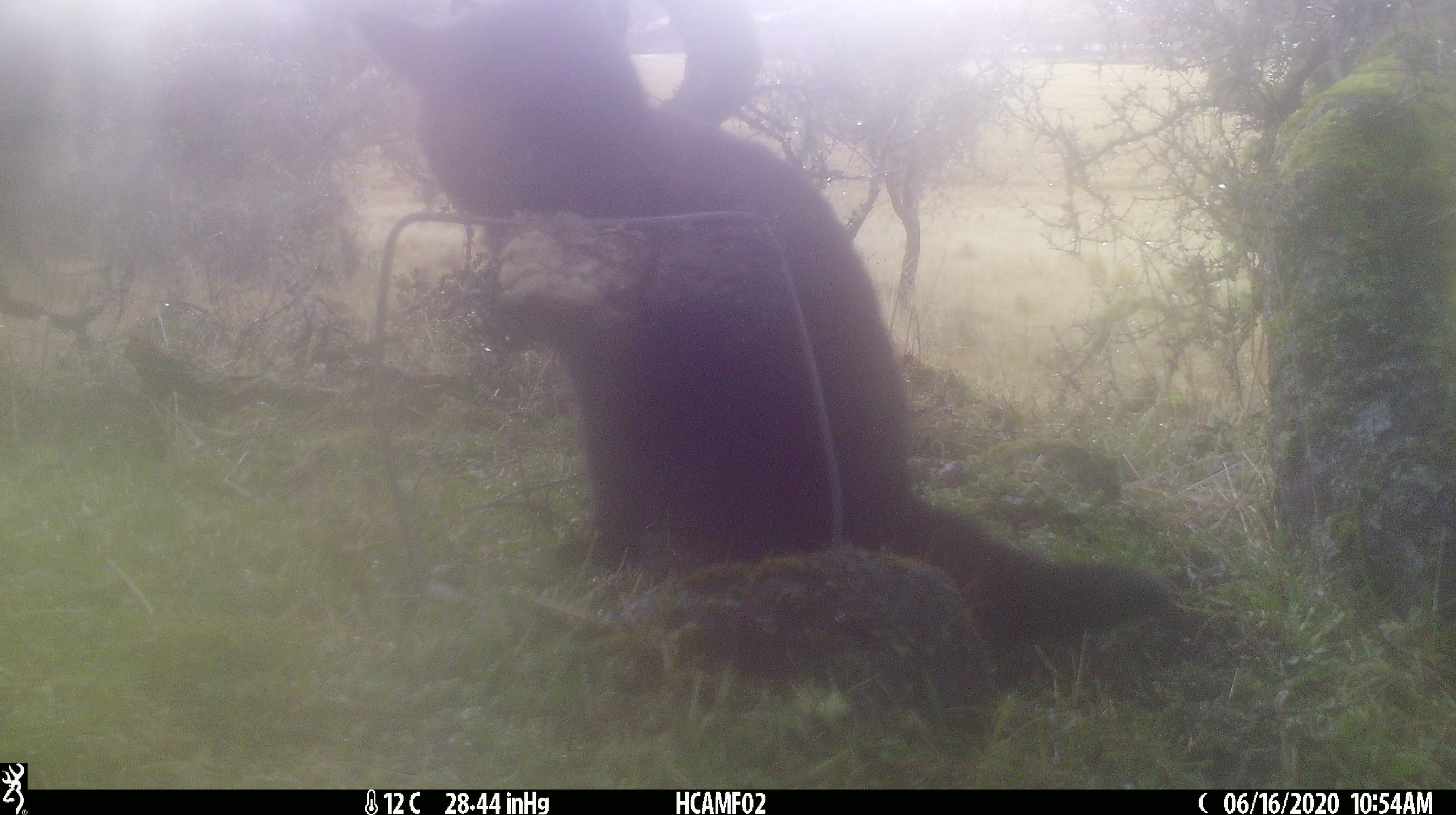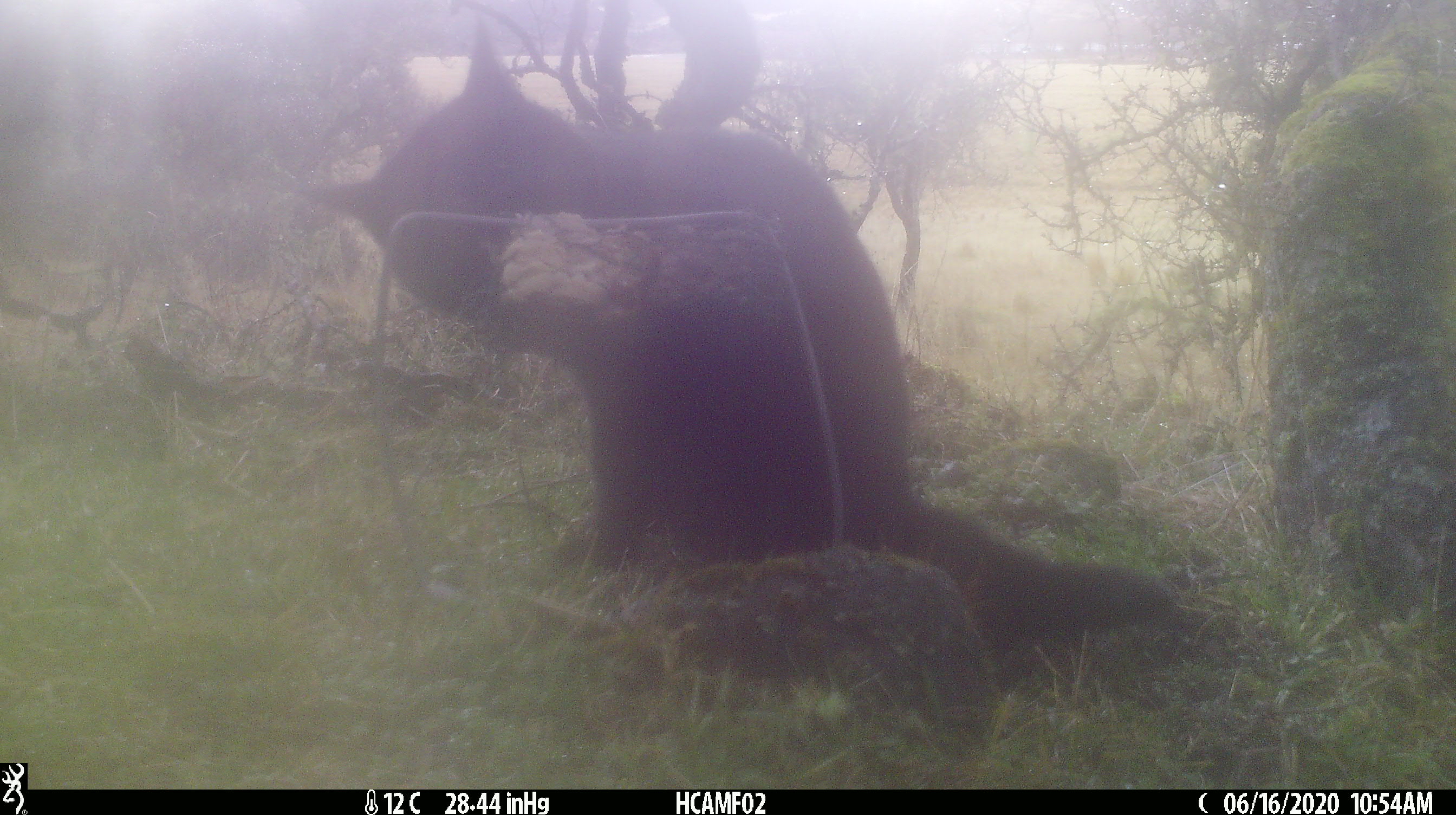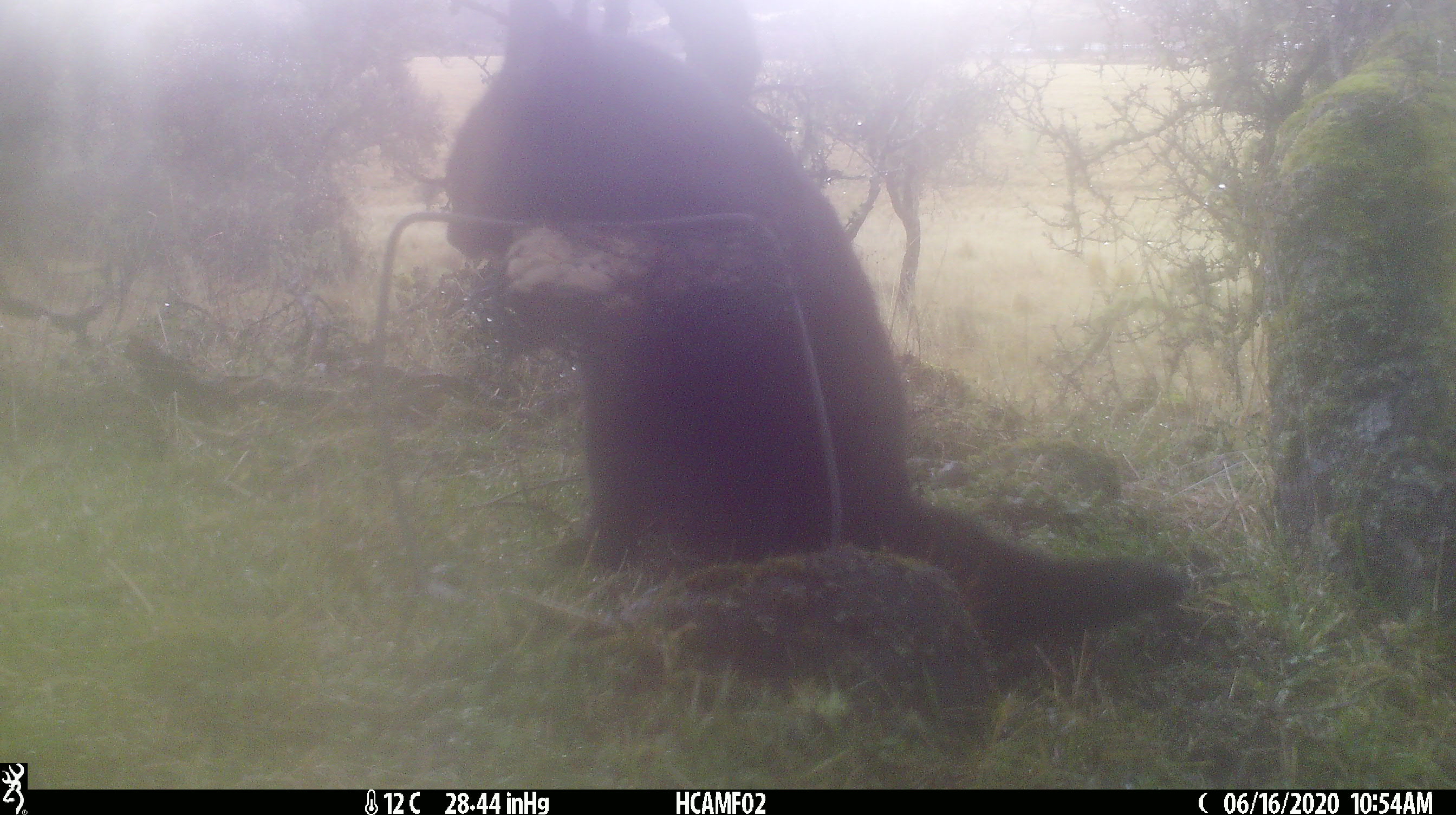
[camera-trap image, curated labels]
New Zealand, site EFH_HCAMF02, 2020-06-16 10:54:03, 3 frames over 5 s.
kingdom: Animalia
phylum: Chordata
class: Mammalia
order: Carnivora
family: Felidae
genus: Felis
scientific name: Felis catus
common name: domestic cat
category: cat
Cat (domestic cat) (Felis catus).